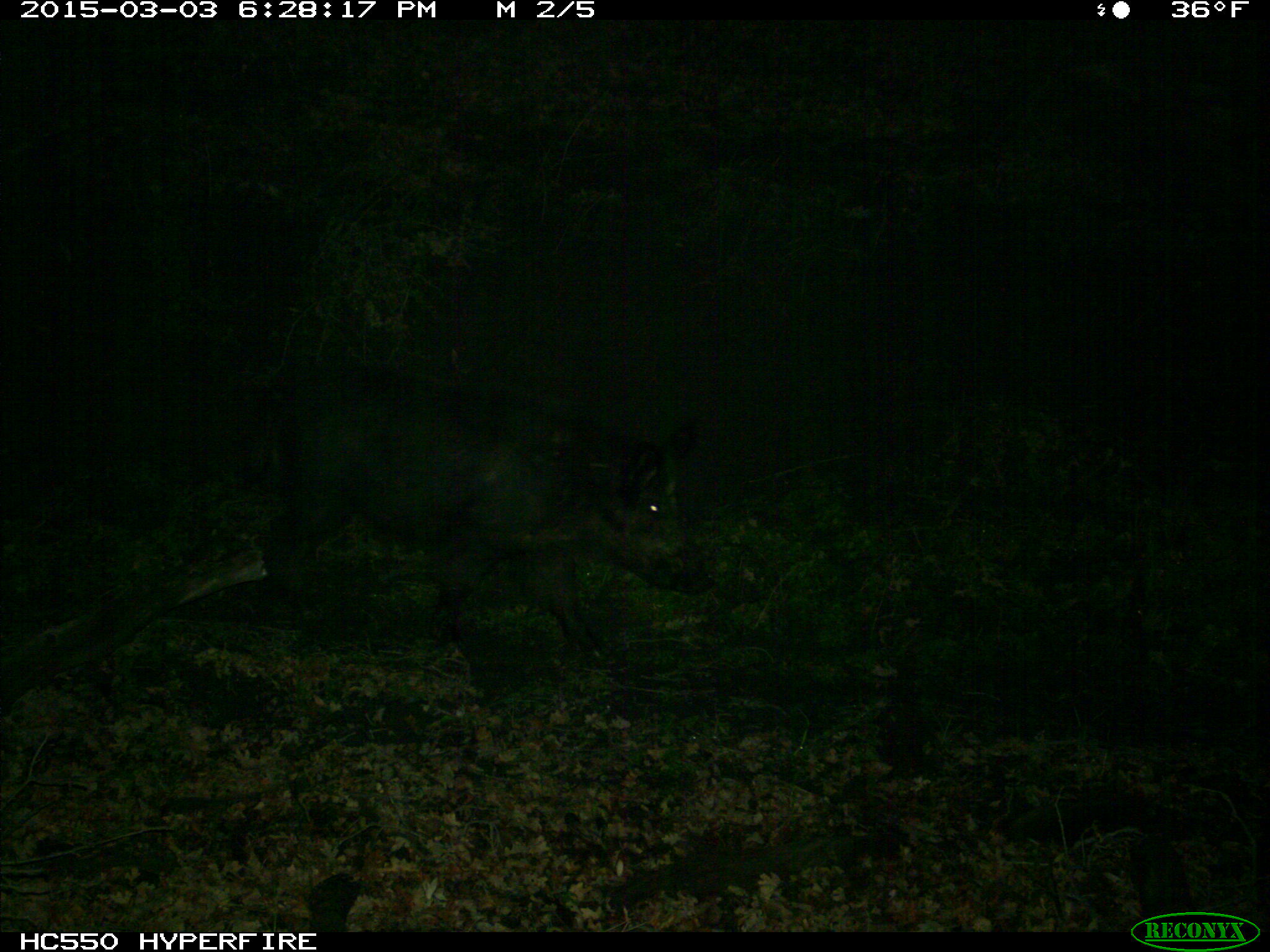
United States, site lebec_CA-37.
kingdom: Animalia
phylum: Chordata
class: Mammalia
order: Artiodactyla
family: Suidae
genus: Sus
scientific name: Sus scrofa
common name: wild boar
Sus scrofa (wild boar).